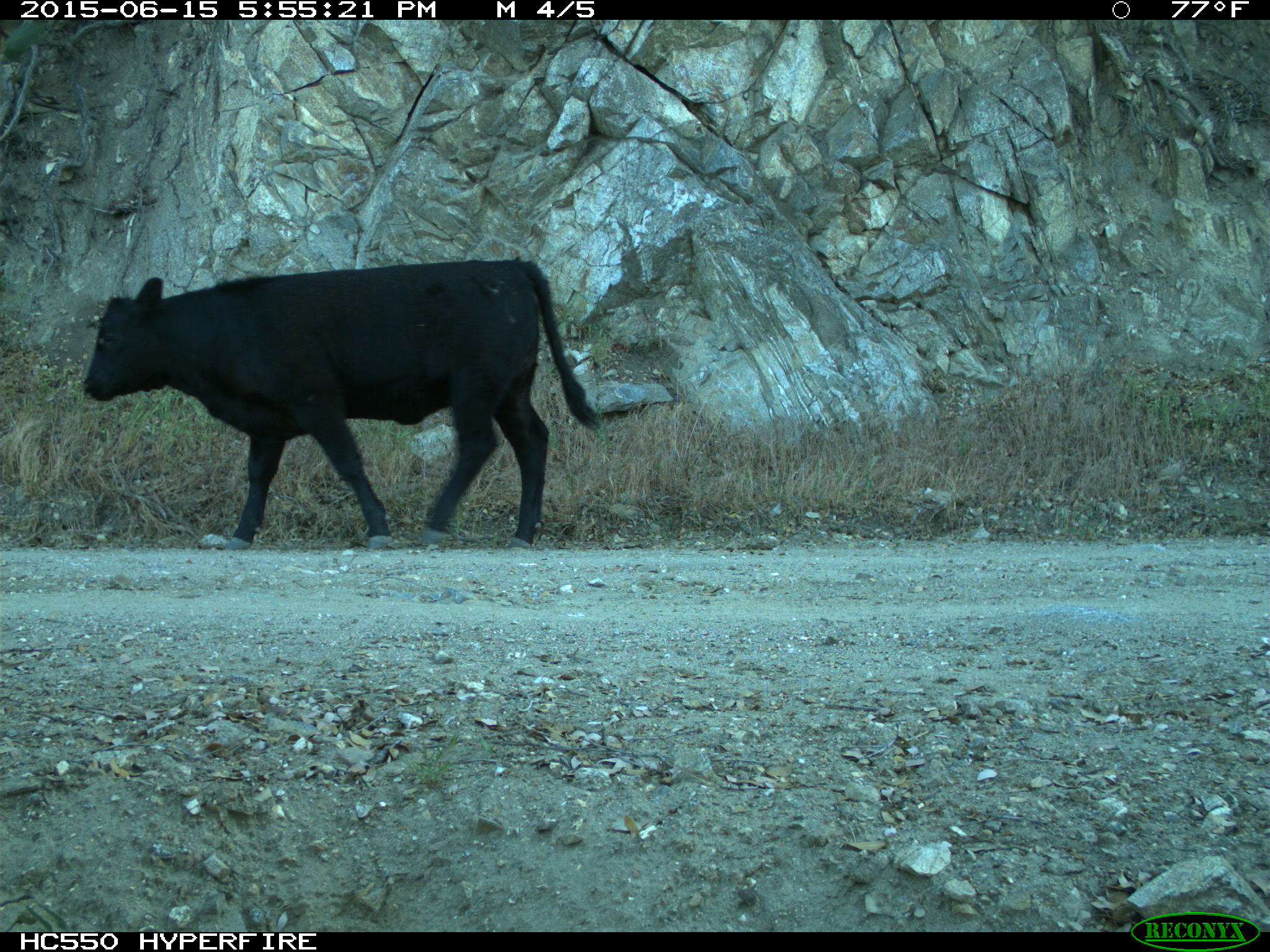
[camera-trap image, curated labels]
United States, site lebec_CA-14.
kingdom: Animalia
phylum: Chordata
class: Mammalia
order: Artiodactyla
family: Bovidae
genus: Bos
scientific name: Bos taurus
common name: domestic cow